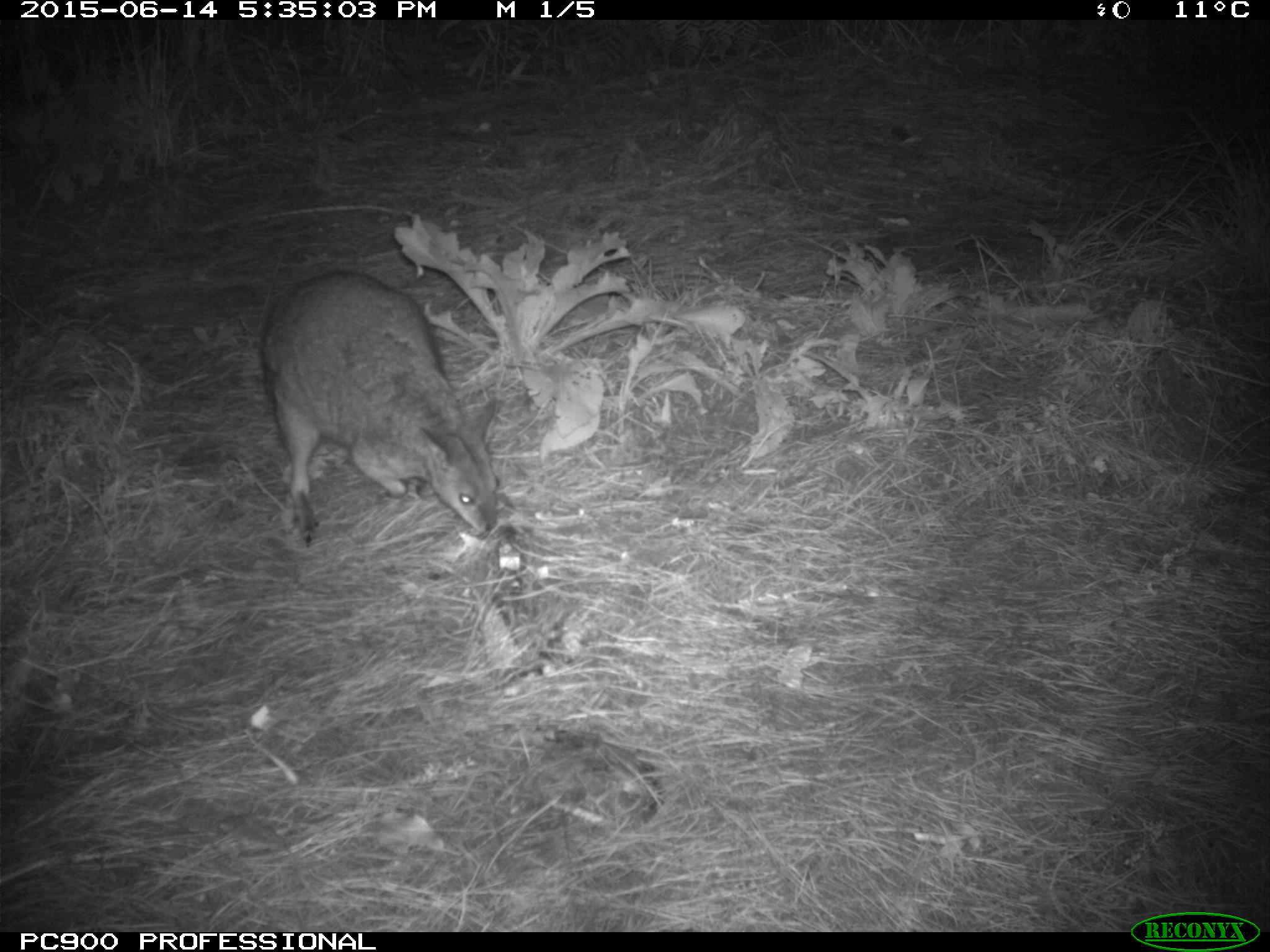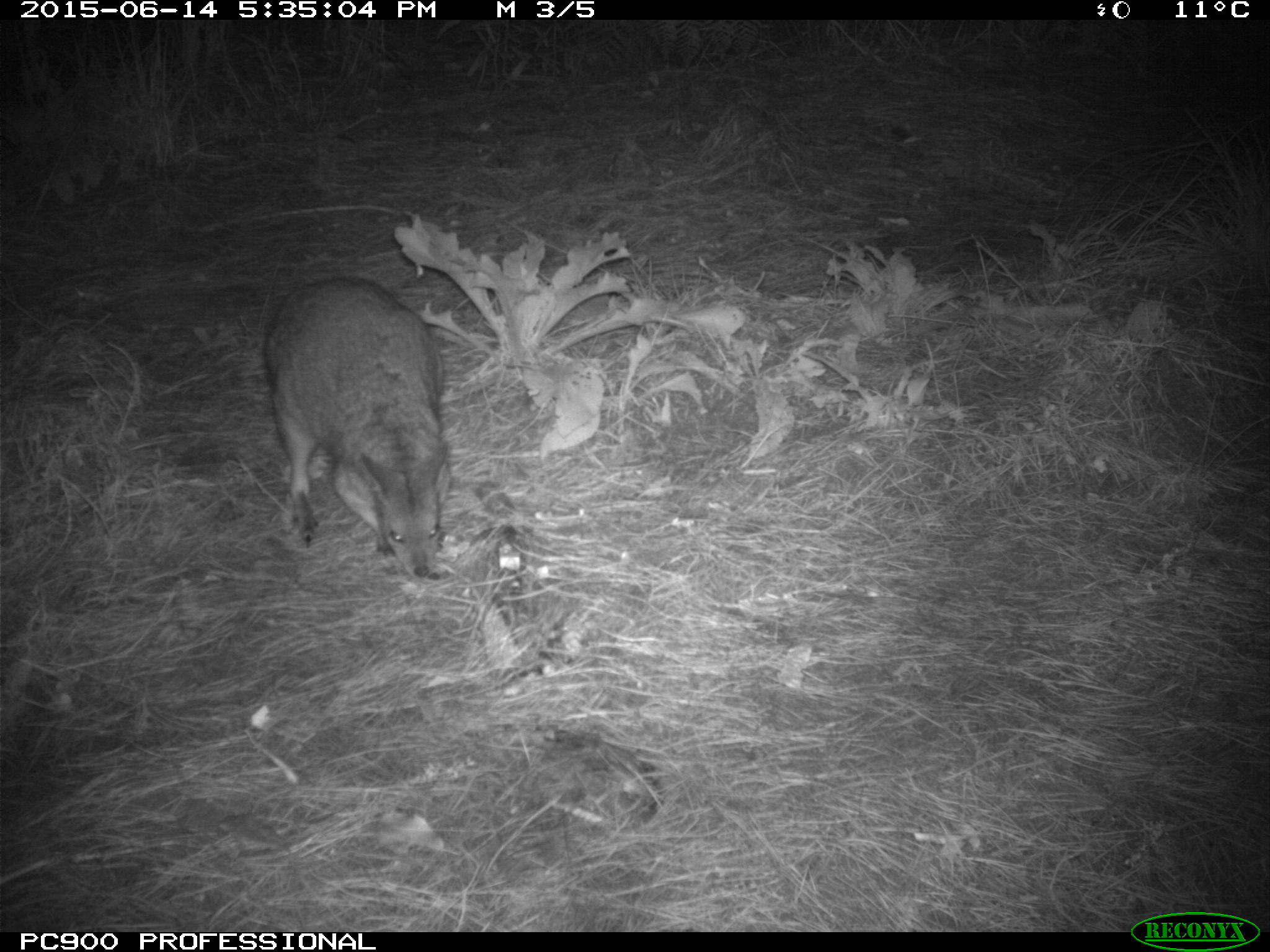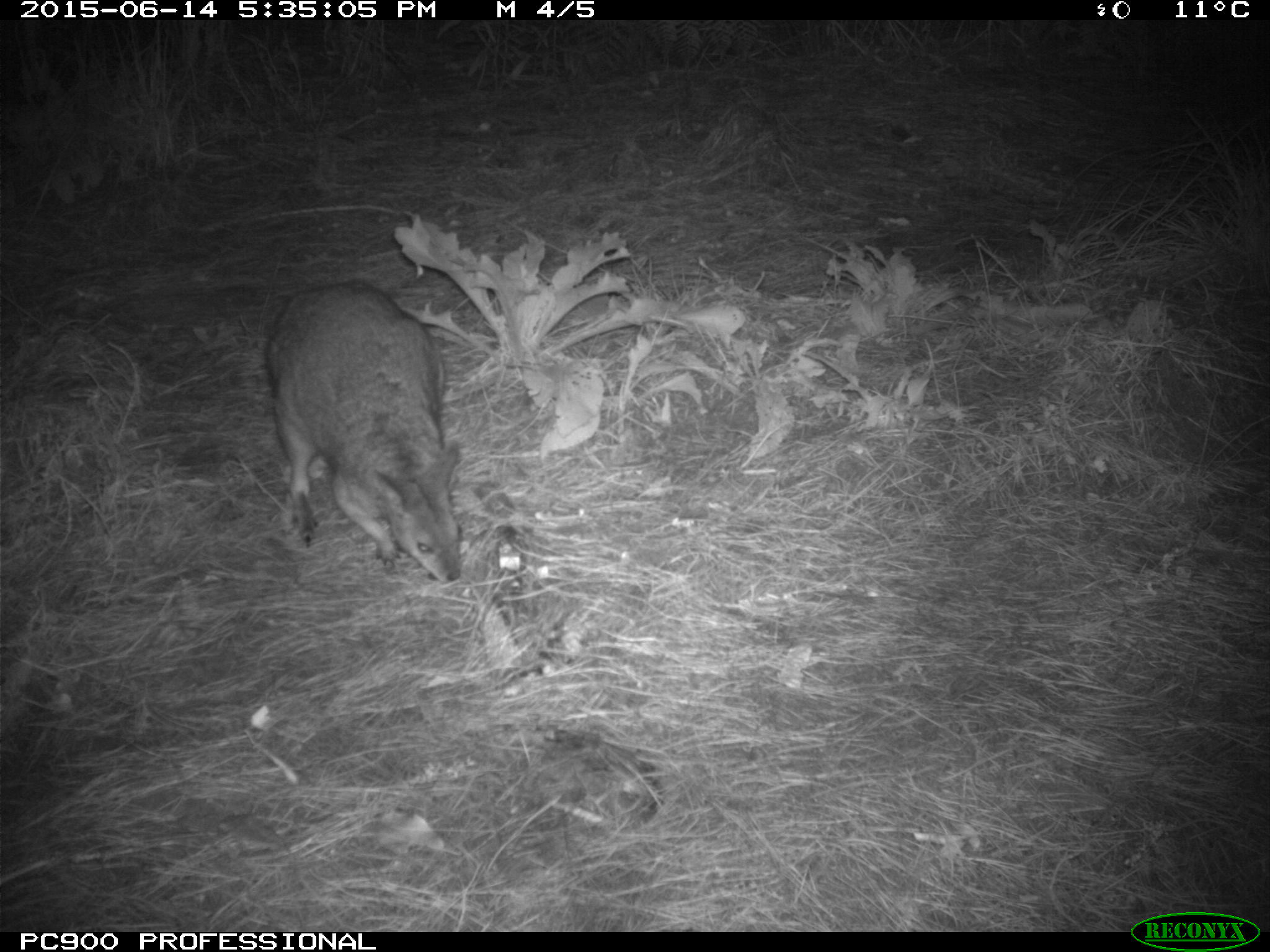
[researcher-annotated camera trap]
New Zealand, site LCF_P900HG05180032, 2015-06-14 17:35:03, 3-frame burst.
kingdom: Animalia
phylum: Chordata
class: Mammalia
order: Diprotodontia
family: Macropodidae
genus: Notamacropus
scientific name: Notamacropus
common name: wallaby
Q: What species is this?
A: Wallaby (Notamacropus).